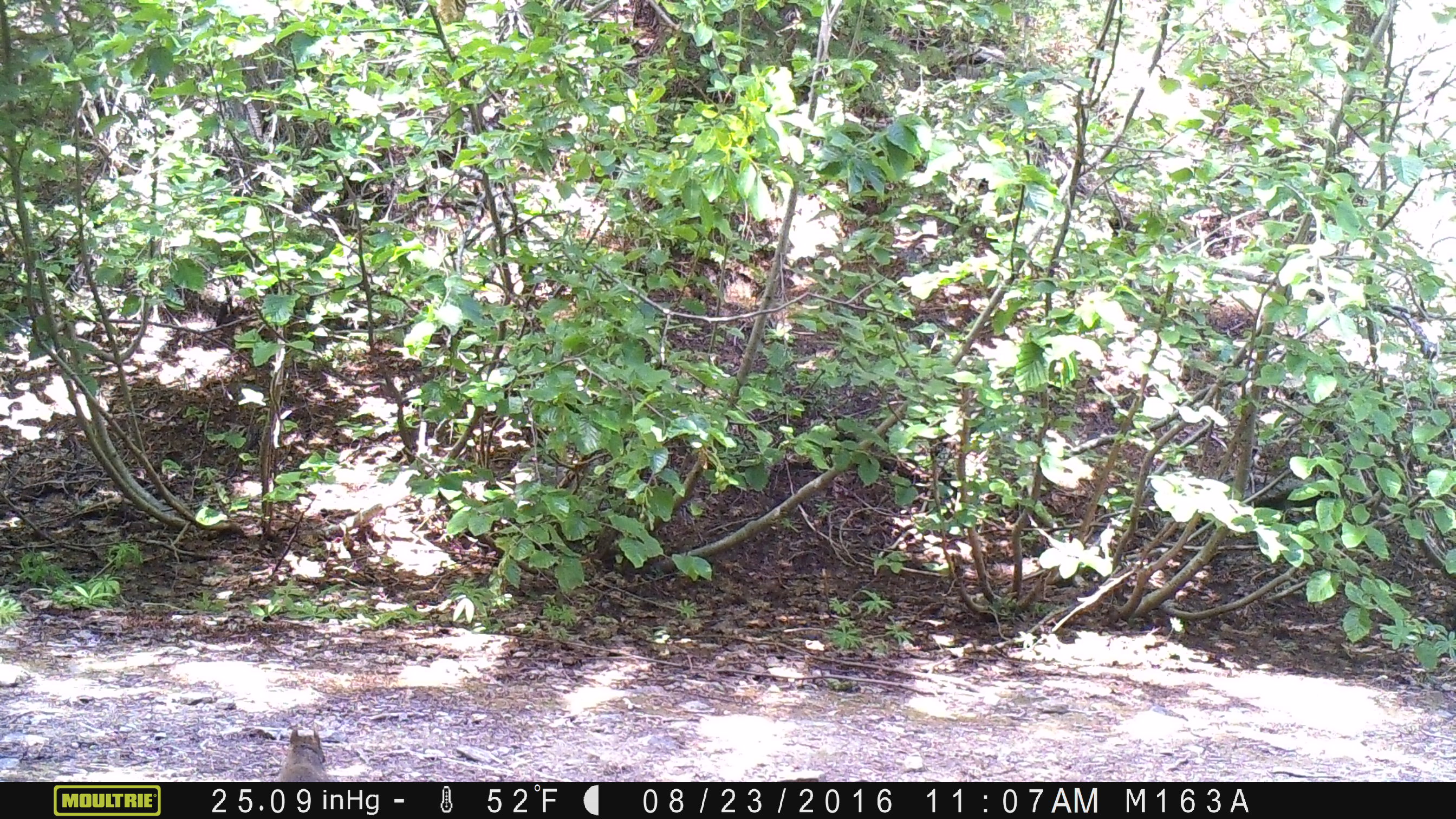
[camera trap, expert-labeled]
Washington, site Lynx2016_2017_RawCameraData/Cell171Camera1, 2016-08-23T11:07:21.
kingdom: Animalia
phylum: Chordata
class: Mammalia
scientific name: Mammalia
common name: small mammal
Small mammal (Mammalia). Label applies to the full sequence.